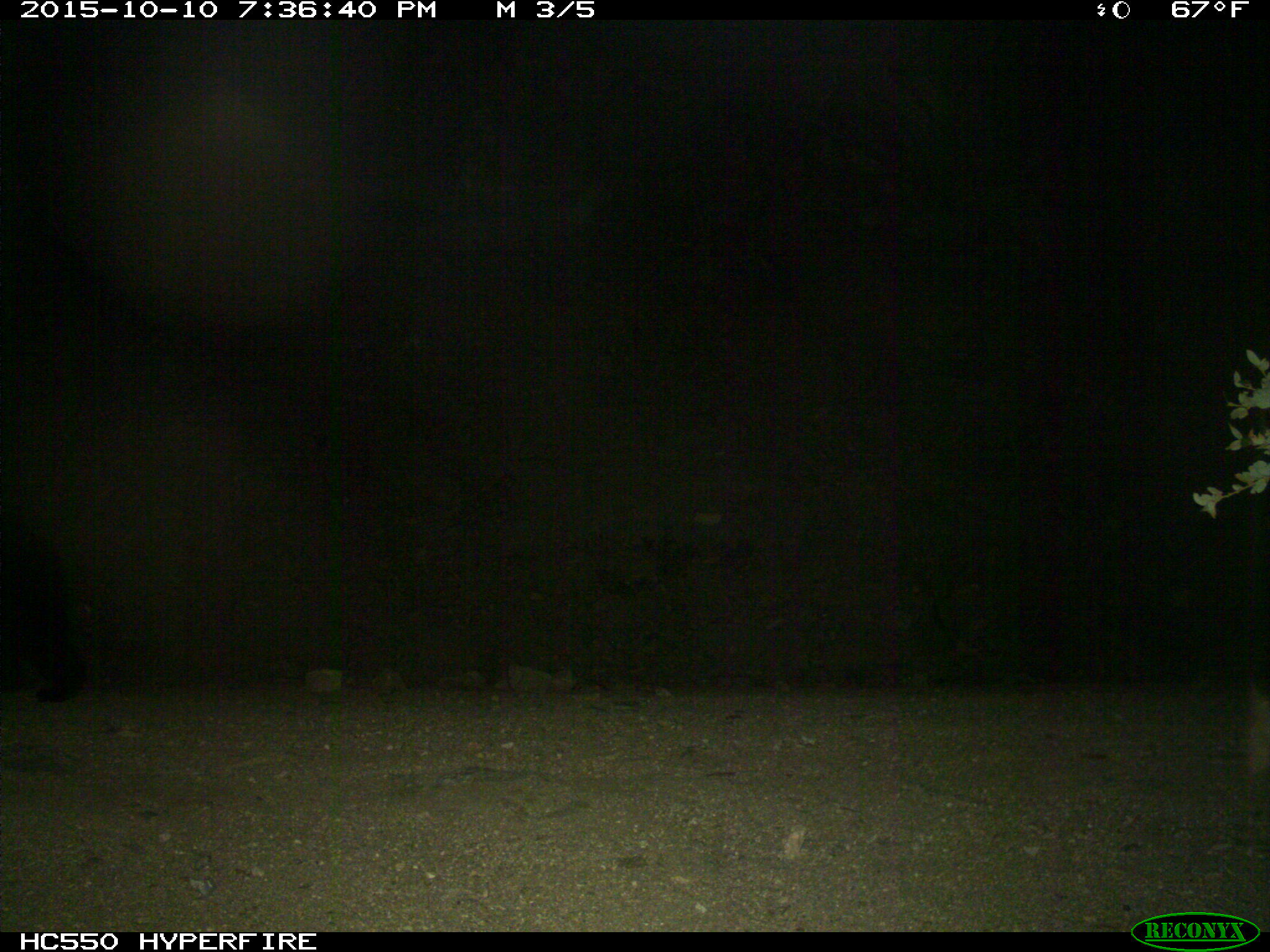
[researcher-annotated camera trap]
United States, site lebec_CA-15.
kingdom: Animalia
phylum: Chordata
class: Mammalia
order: Carnivora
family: Ursidae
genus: Ursus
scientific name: Ursus americanus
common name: american black bear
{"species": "Ursus americanus (american black bear)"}